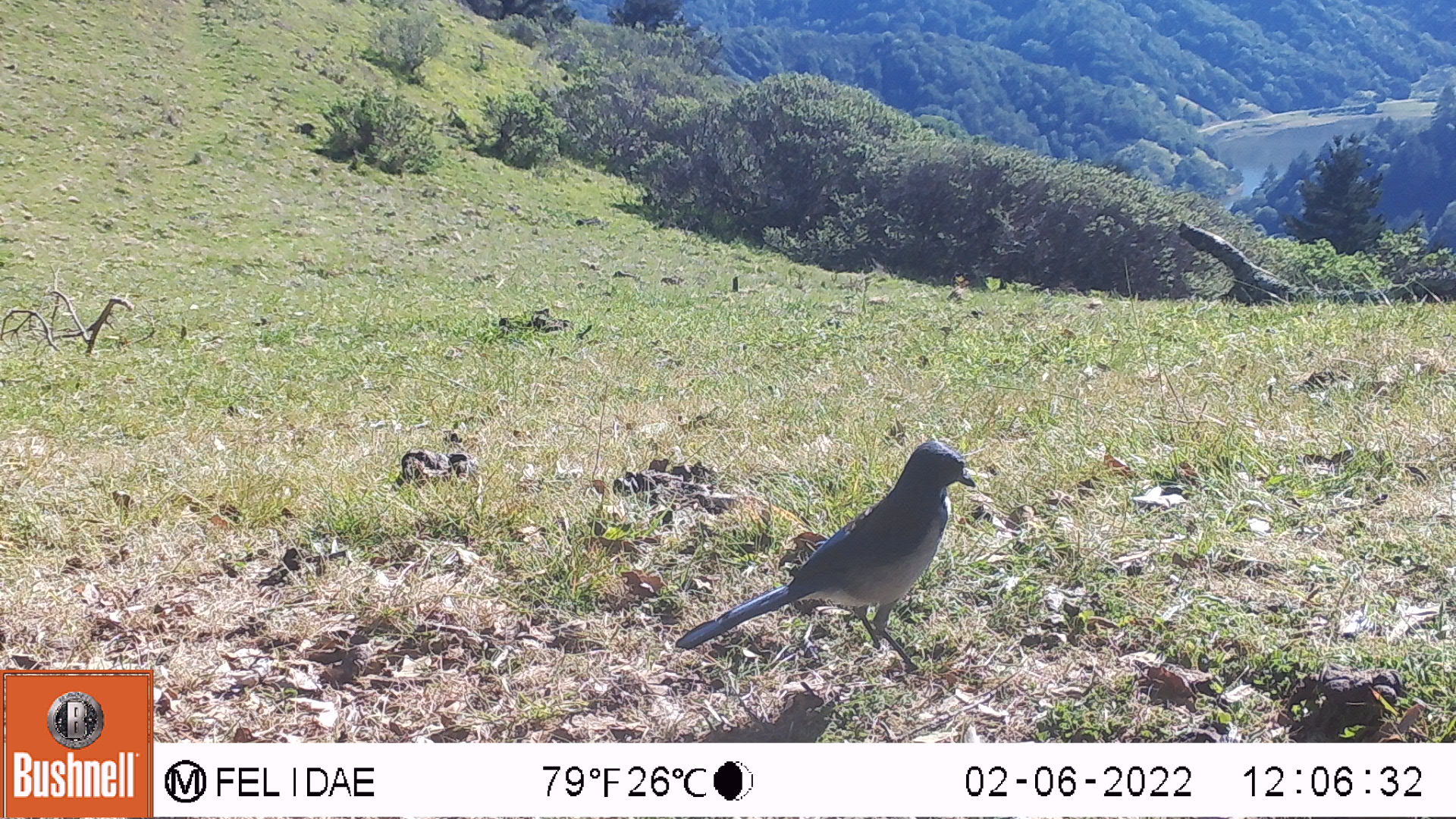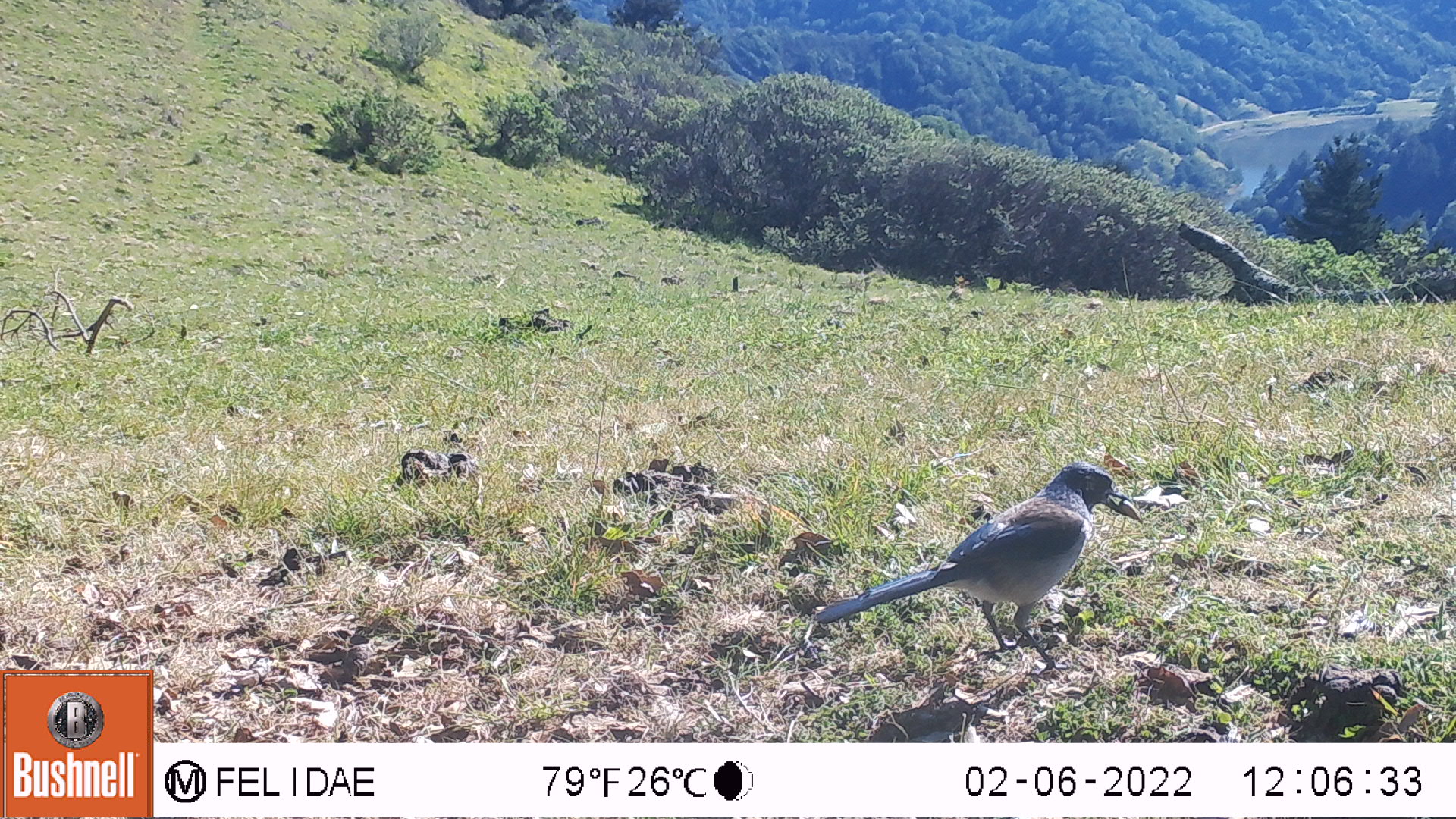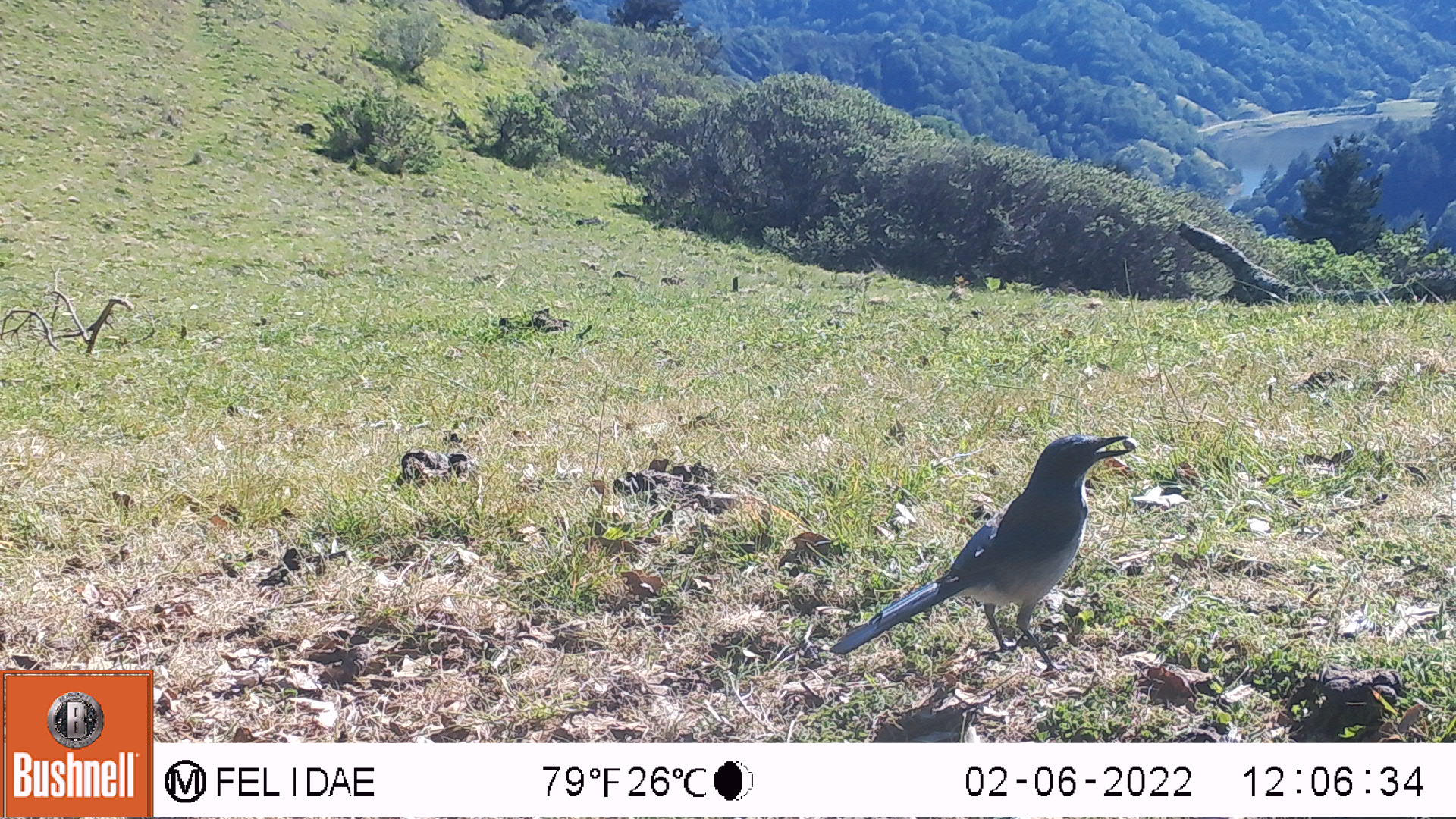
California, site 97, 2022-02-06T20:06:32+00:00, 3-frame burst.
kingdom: Animalia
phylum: Chordata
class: Aves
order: Passeriformes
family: Corvidae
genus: Aphelocoma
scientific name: Aphelocoma californica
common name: california scrub jay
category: western scrub-jay